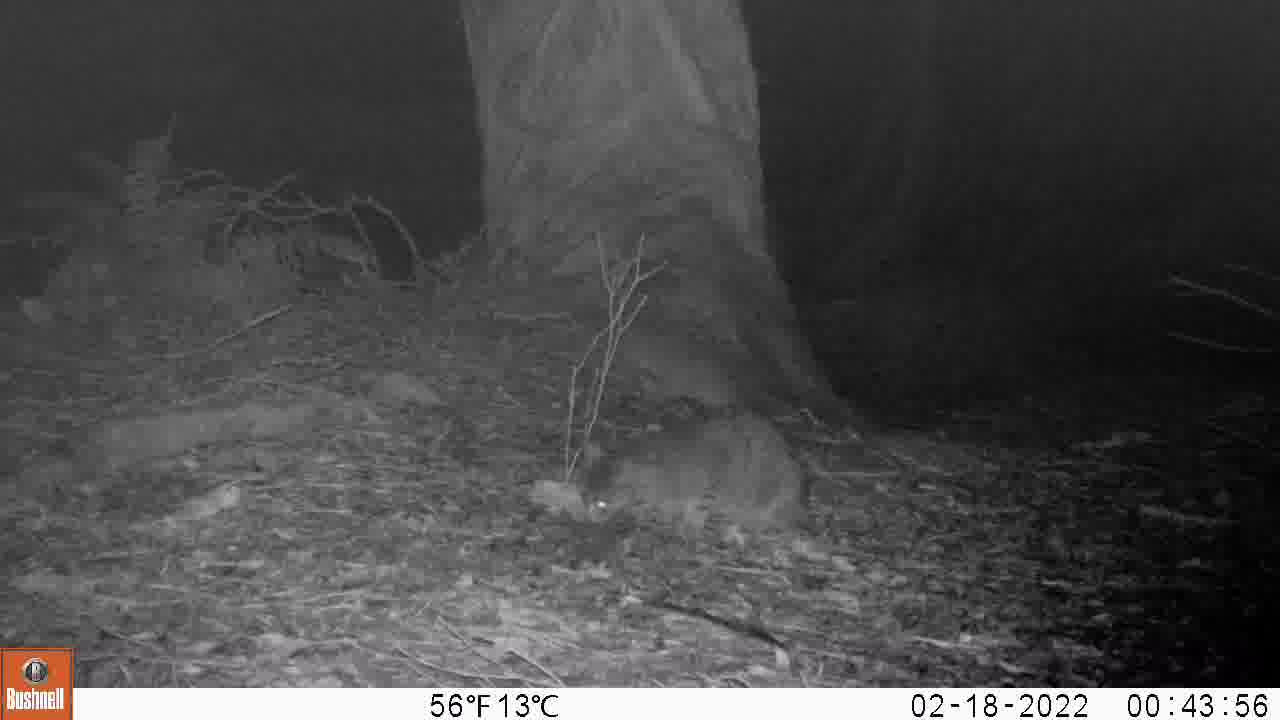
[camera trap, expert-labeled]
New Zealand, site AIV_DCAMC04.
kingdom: Animalia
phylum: Chordata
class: Mammalia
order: Carnivora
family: Felidae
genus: Felis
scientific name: Felis catus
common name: domestic cat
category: cat